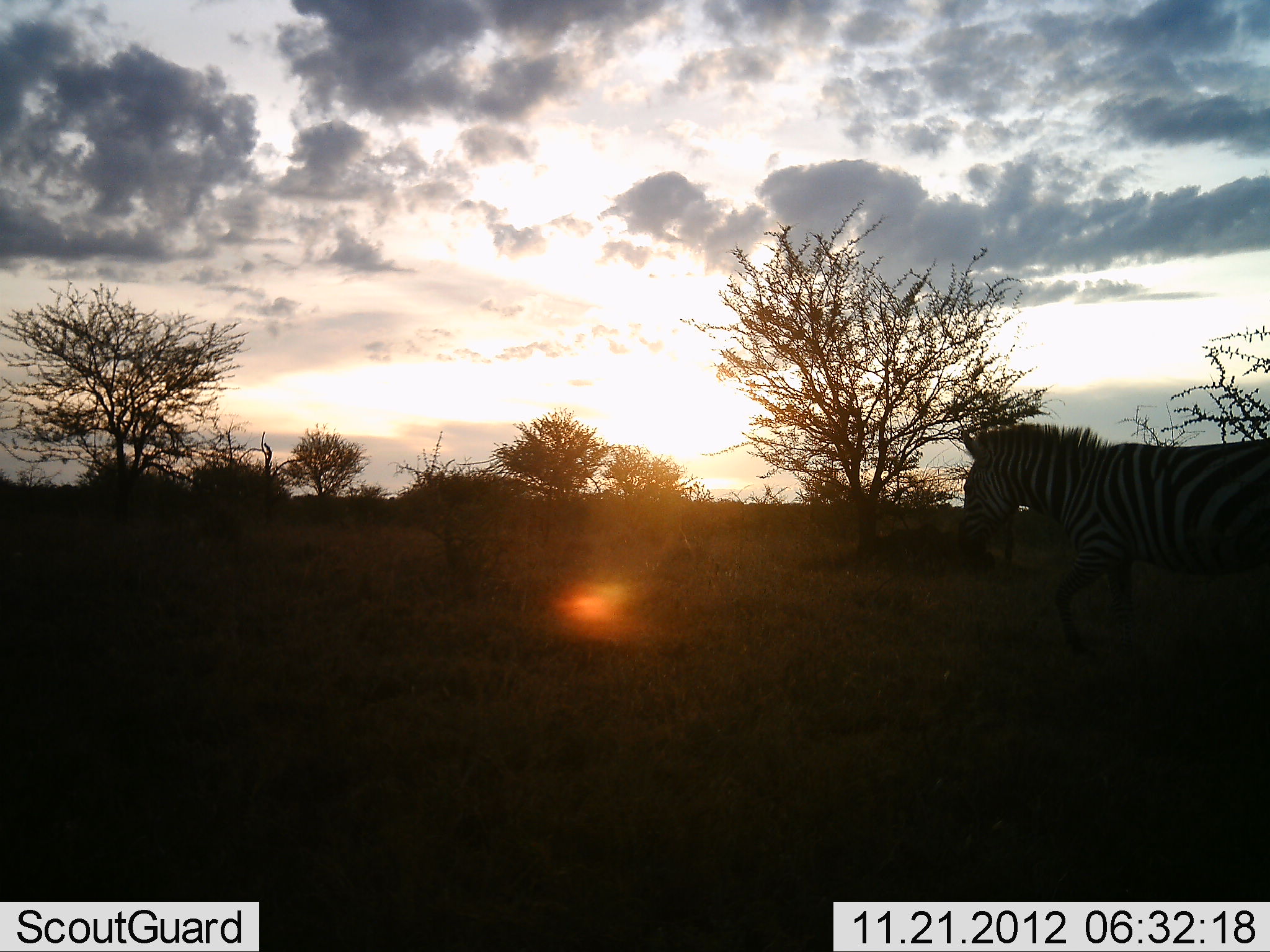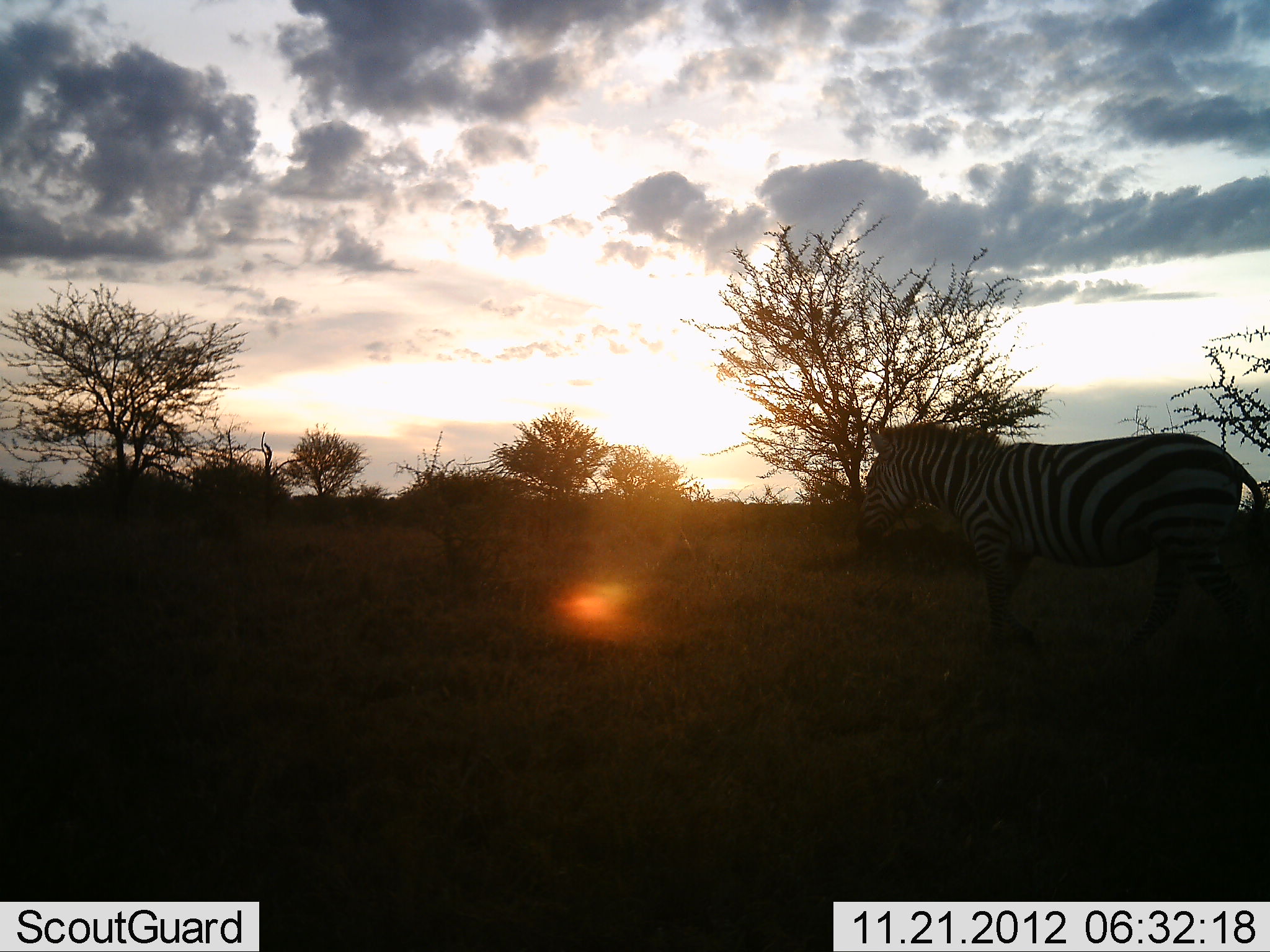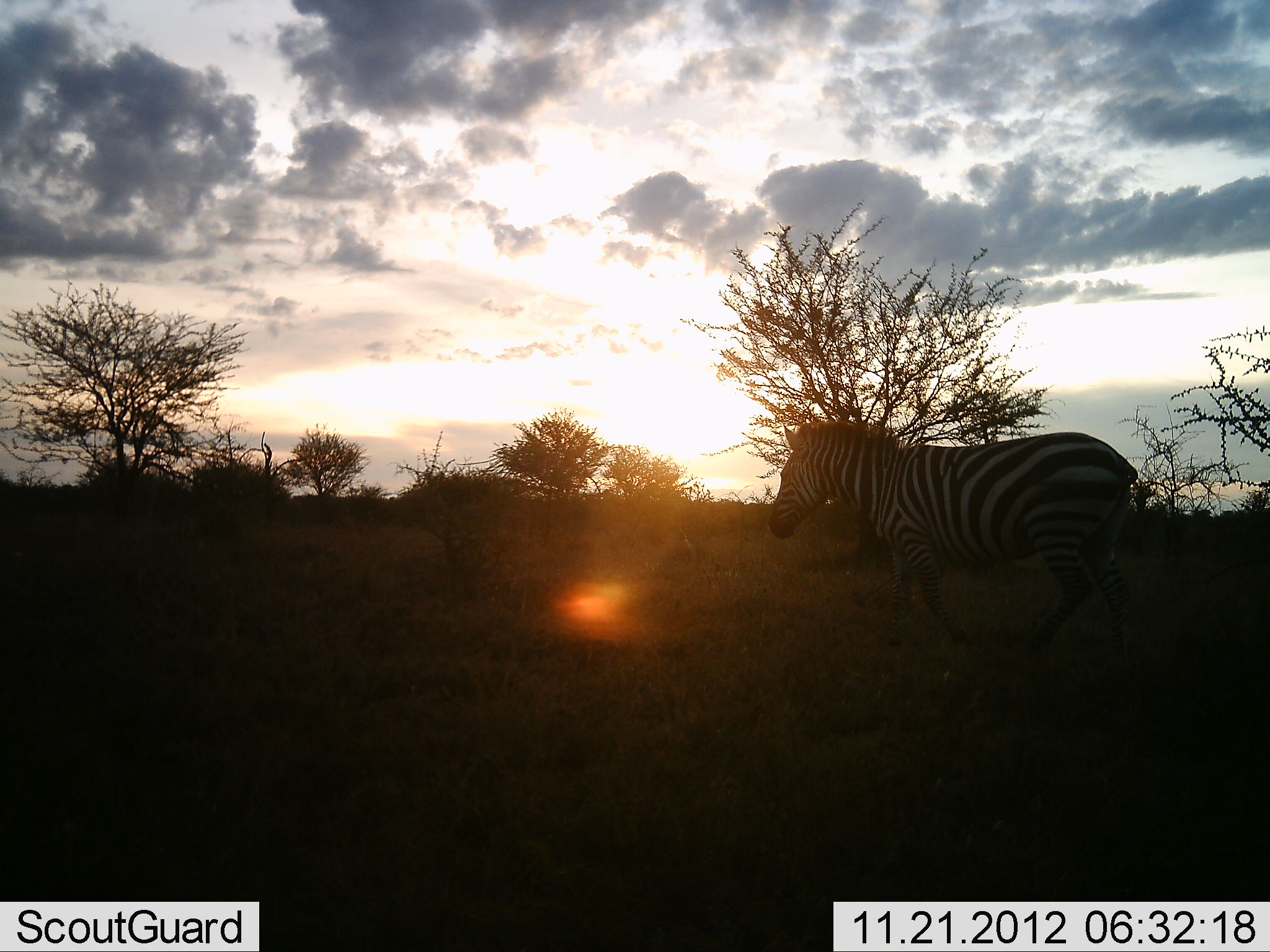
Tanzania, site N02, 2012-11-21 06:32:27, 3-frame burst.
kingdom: Animalia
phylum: Chordata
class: Mammalia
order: Perissodactyla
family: Equidae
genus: Equus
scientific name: Equus quagga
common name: plains zebra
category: zebra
Zebra (plains zebra) (Equus quagga), count 1. Behavior (volunteer vote fractions): standing 0%, resting 0%, moving 100%, interacting 0%. Young present (vote fraction): 0%. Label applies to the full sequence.